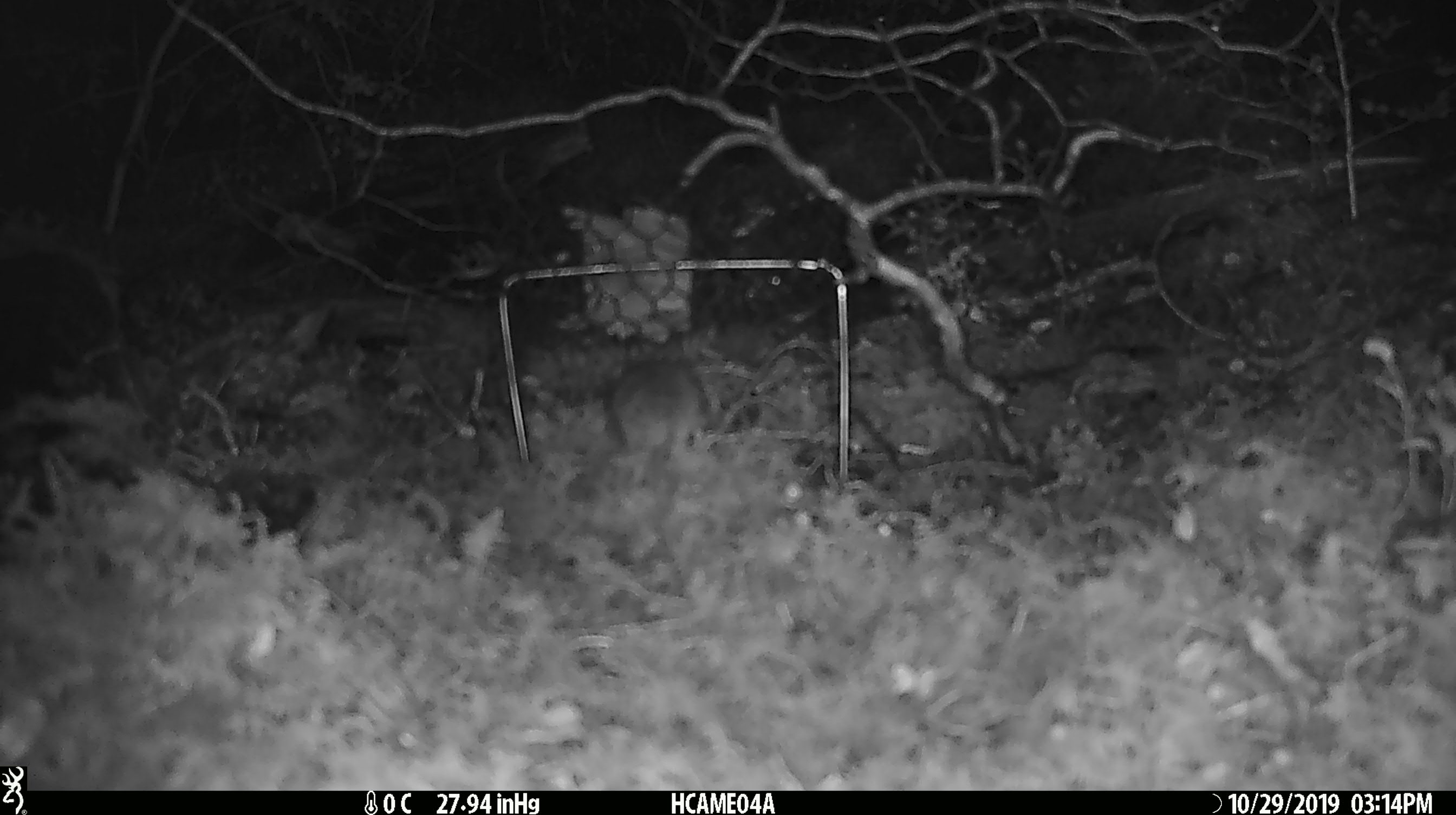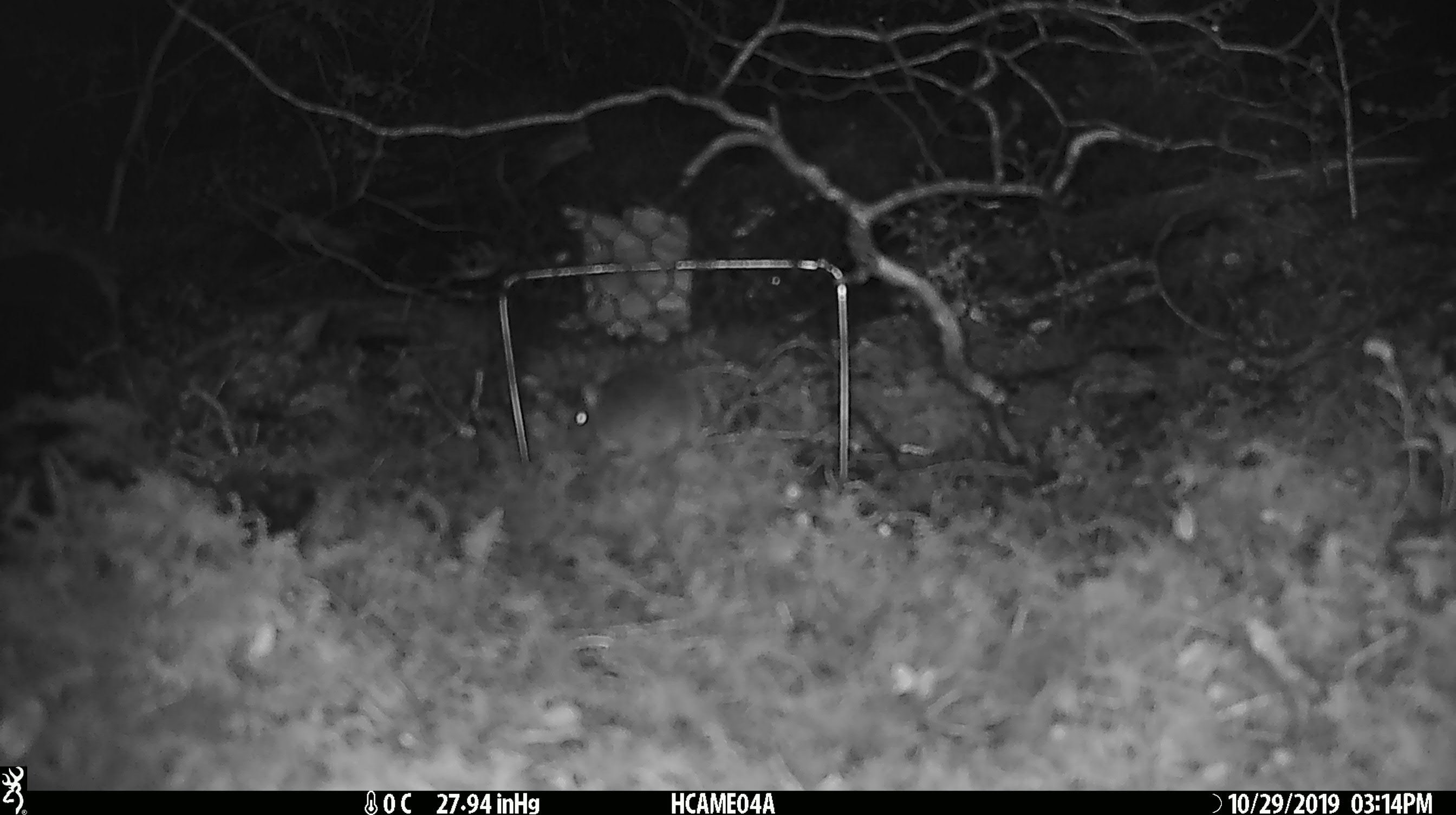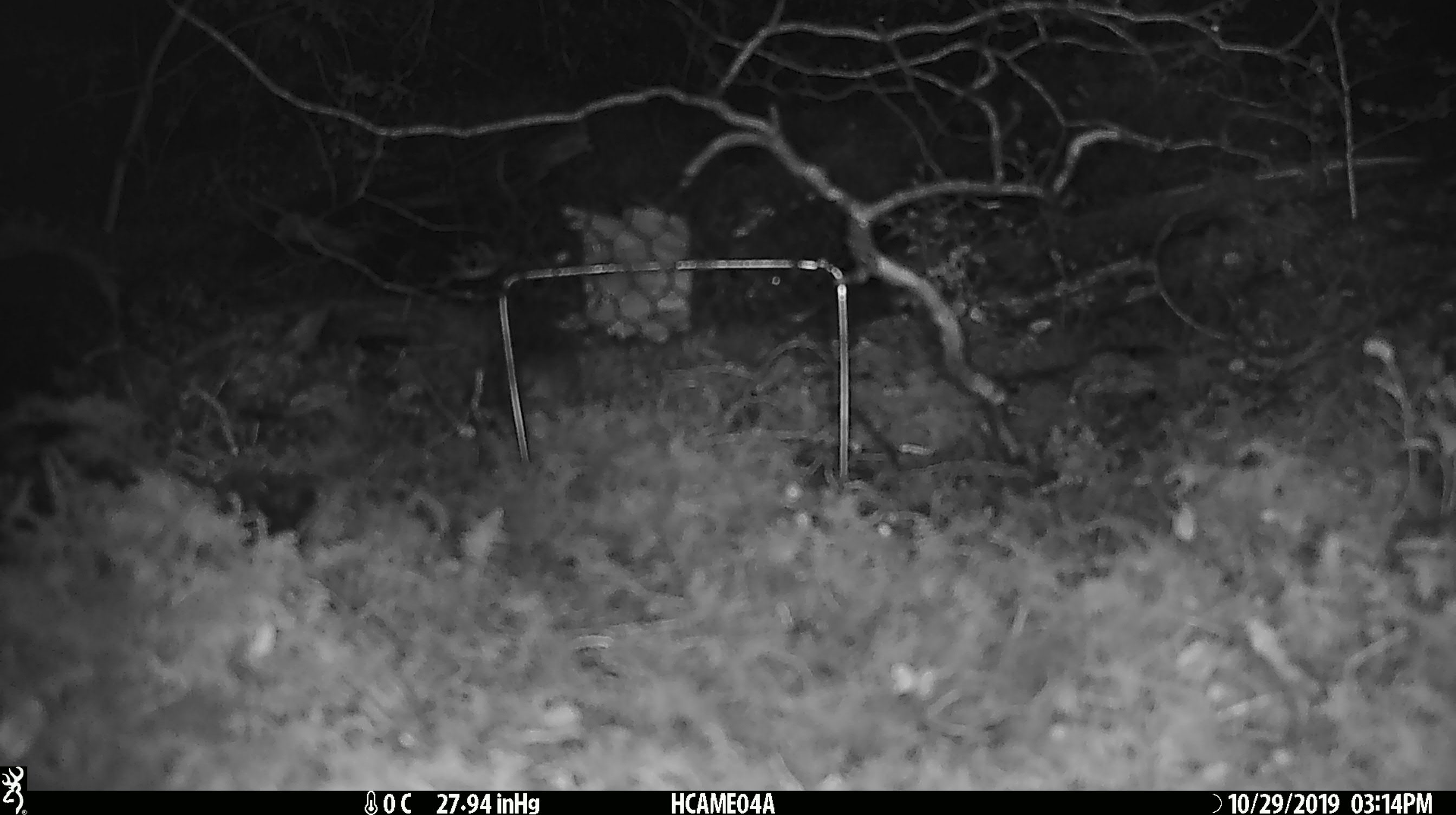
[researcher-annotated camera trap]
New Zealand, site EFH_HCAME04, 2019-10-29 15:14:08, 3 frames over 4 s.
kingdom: Animalia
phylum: Chordata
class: Mammalia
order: Rodentia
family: Muridae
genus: Mus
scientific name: Mus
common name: mouse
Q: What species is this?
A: Mouse (Mus).